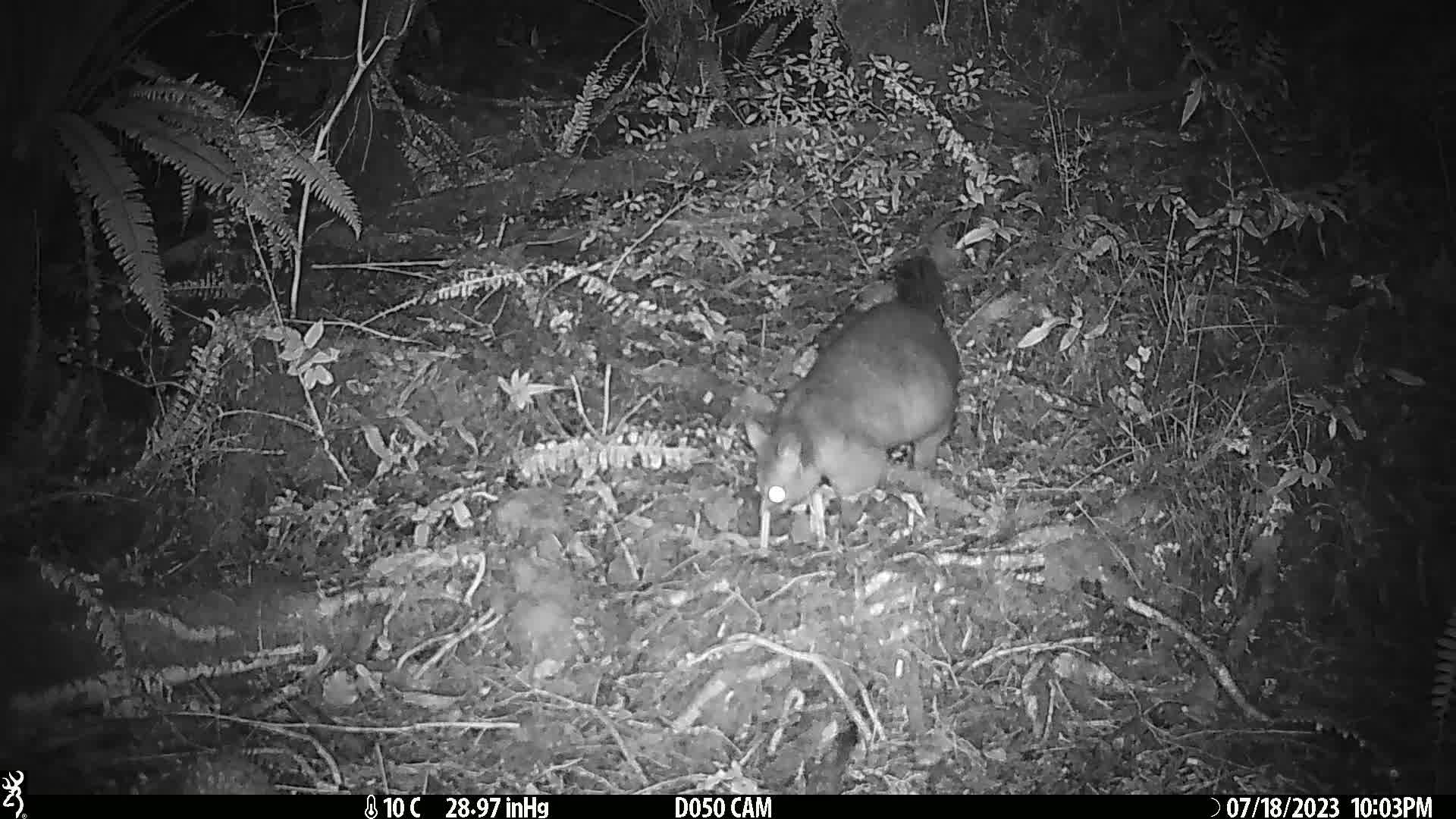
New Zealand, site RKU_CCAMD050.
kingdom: Animalia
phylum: Chordata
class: Mammalia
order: Diprotodontia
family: Phalangeridae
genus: Trichosurus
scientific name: Trichosurus vulpecula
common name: common brushtail possum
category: possum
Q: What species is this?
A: Possum (common brushtail possum) (Trichosurus vulpecula).